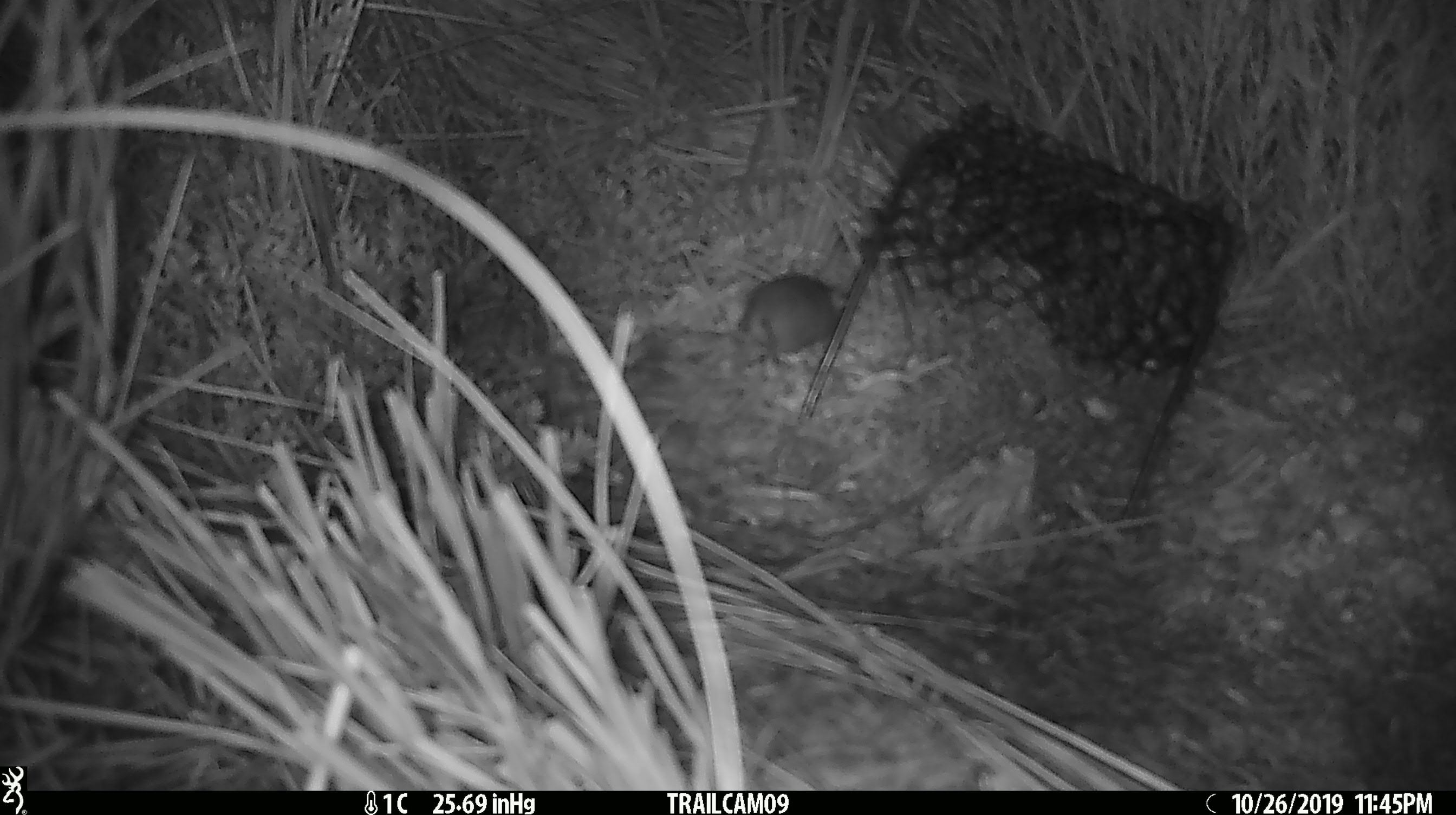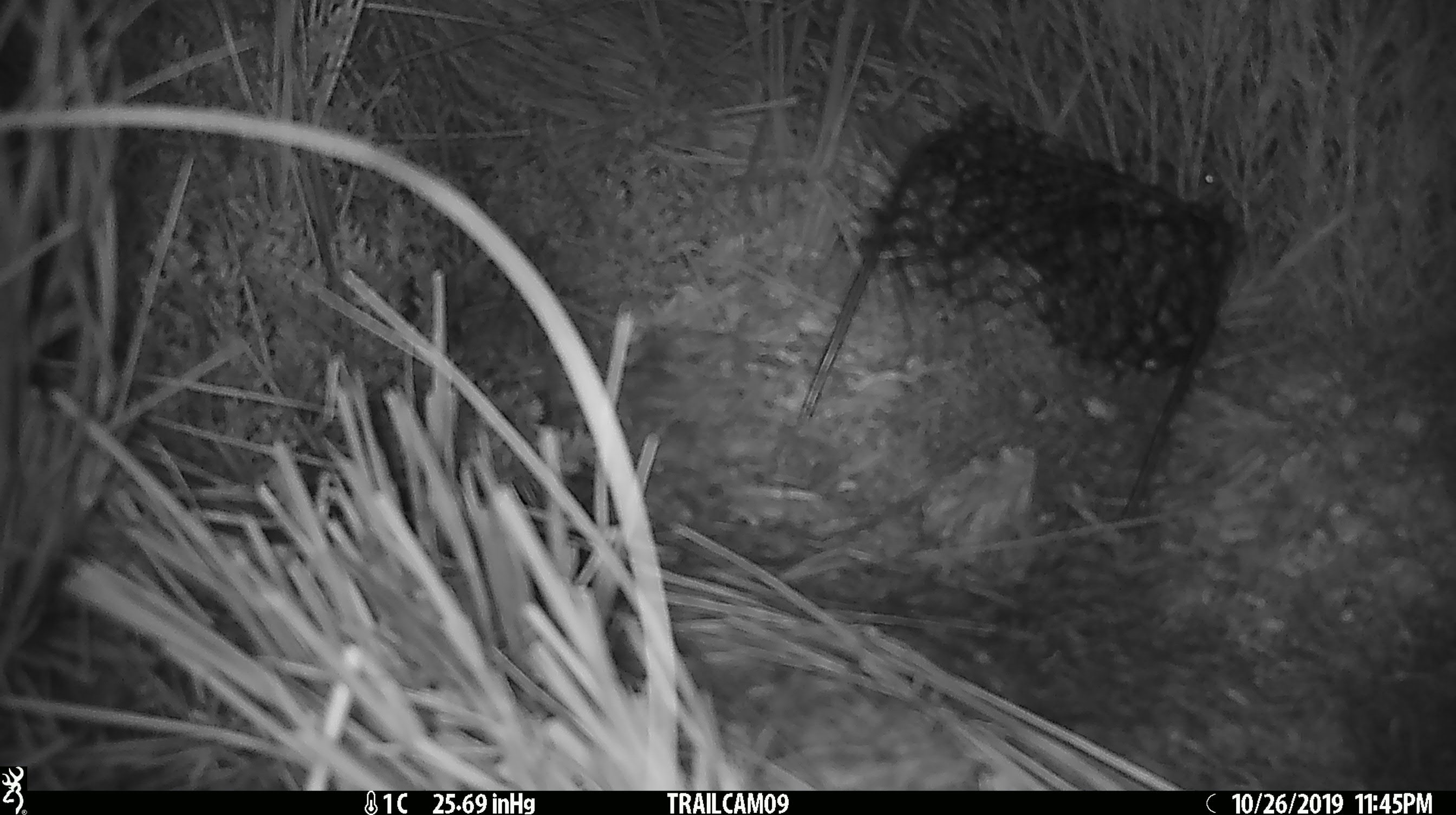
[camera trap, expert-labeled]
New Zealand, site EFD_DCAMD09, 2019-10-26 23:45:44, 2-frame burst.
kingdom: Animalia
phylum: Chordata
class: Mammalia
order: Rodentia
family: Muridae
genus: Mus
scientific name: Mus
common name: mouse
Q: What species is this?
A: Mouse (Mus).